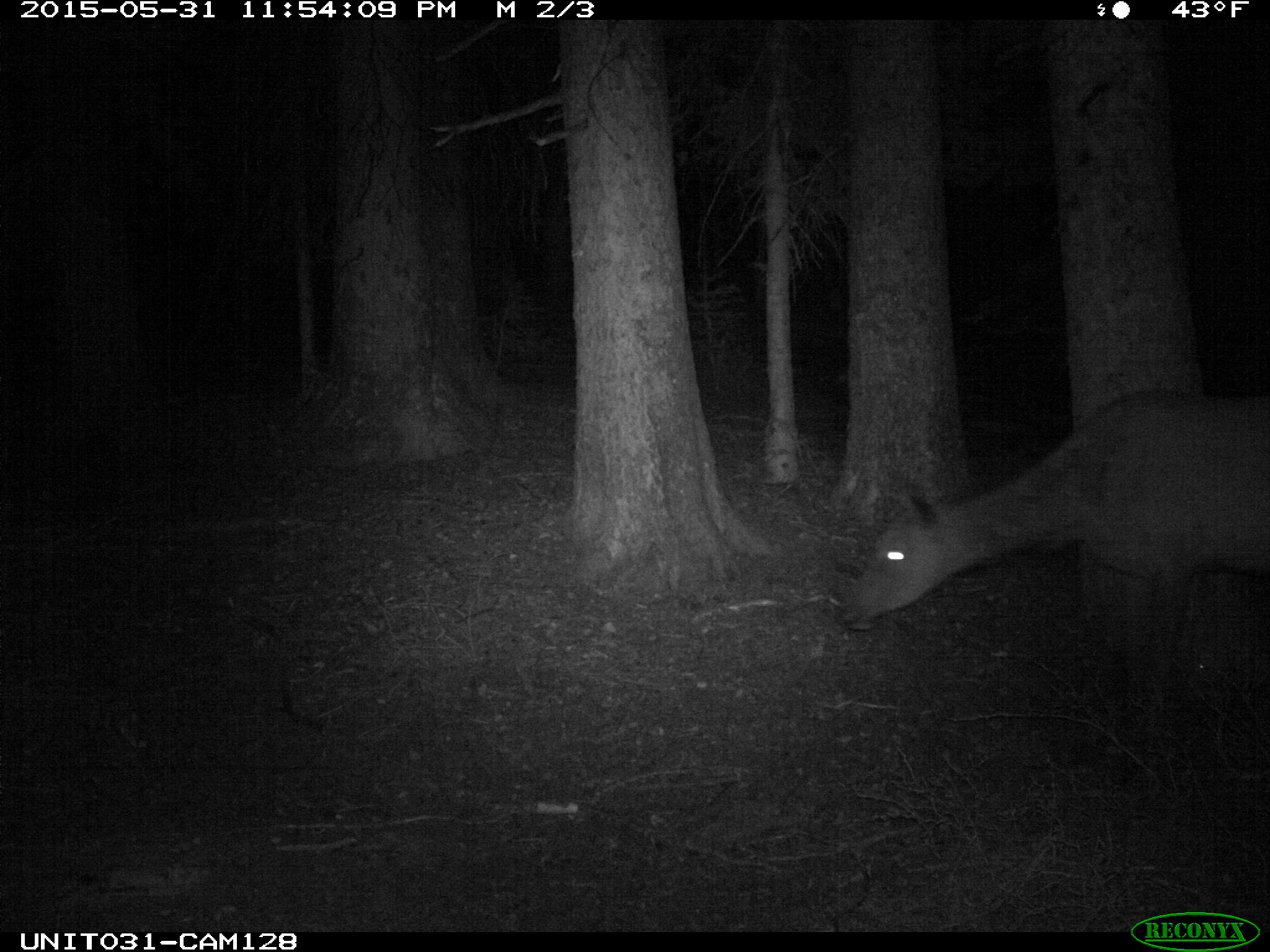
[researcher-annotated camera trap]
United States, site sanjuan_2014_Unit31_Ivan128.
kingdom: Animalia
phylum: Chordata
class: Mammalia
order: Artiodactyla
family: Cervidae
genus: Cervus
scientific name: Cervus elaphus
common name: red deer